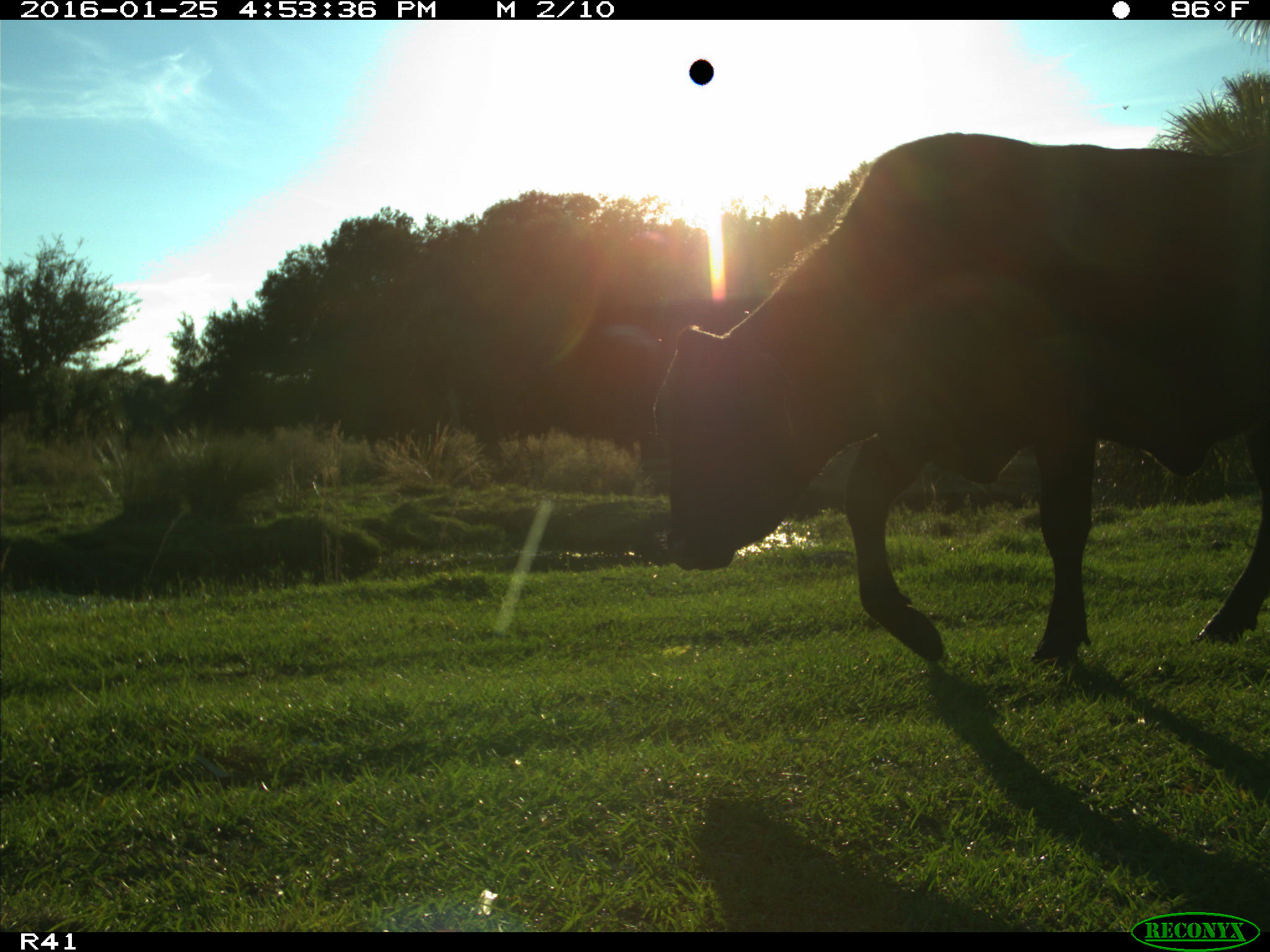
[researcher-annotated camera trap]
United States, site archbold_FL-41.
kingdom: Animalia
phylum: Chordata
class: Mammalia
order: Artiodactyla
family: Bovidae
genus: Bos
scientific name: Bos taurus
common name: domestic cow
Bos taurus (domestic cow).